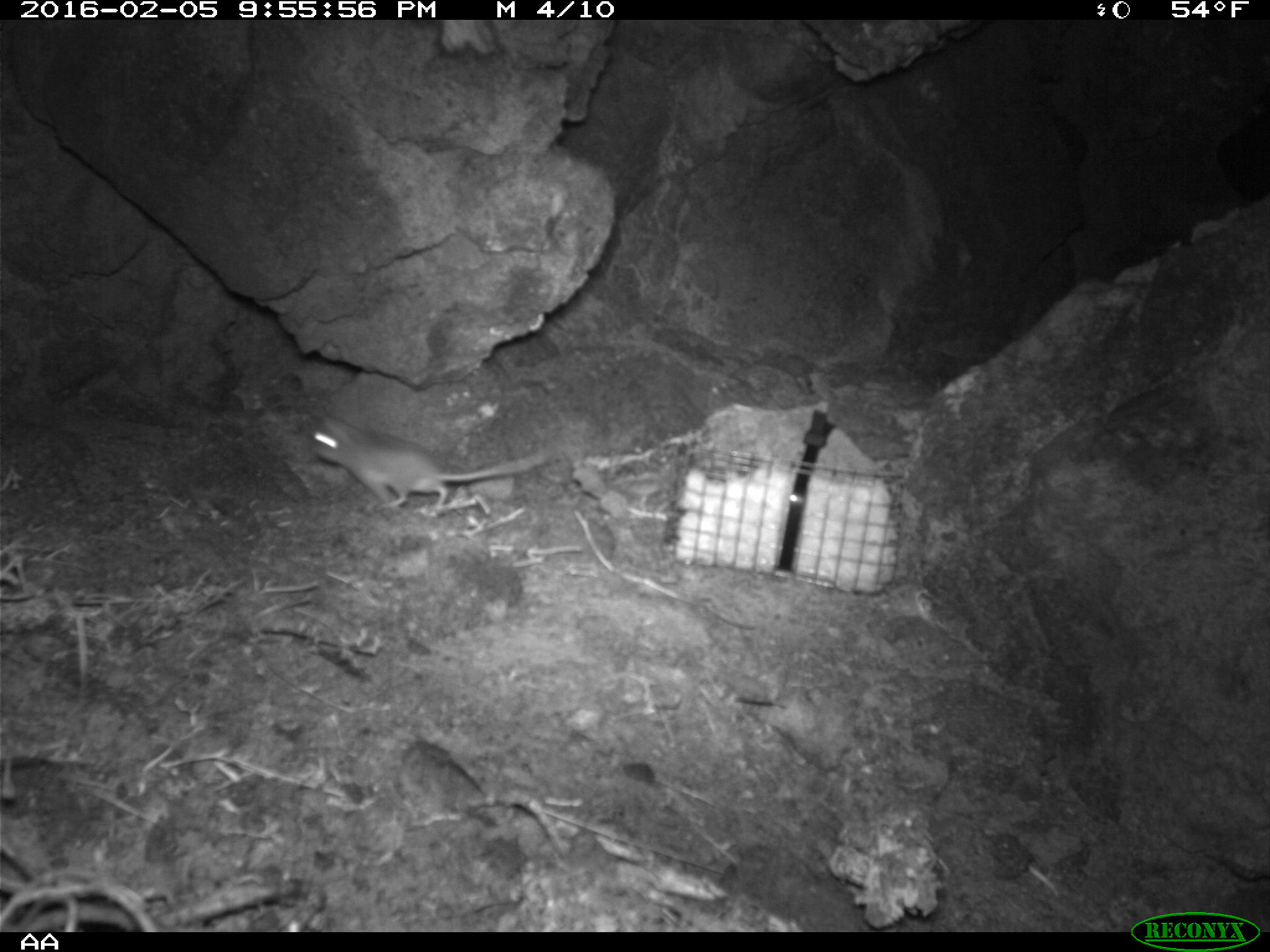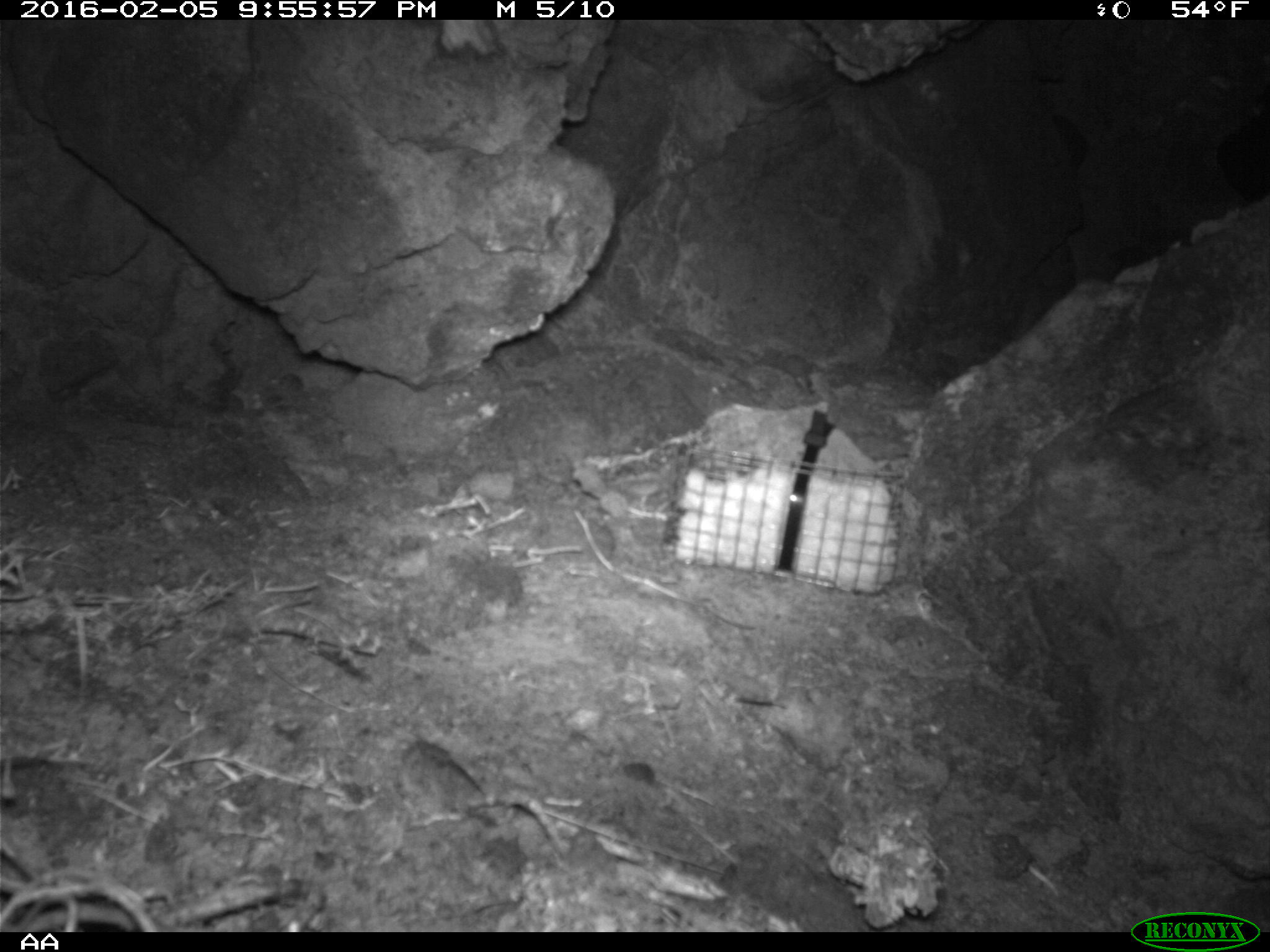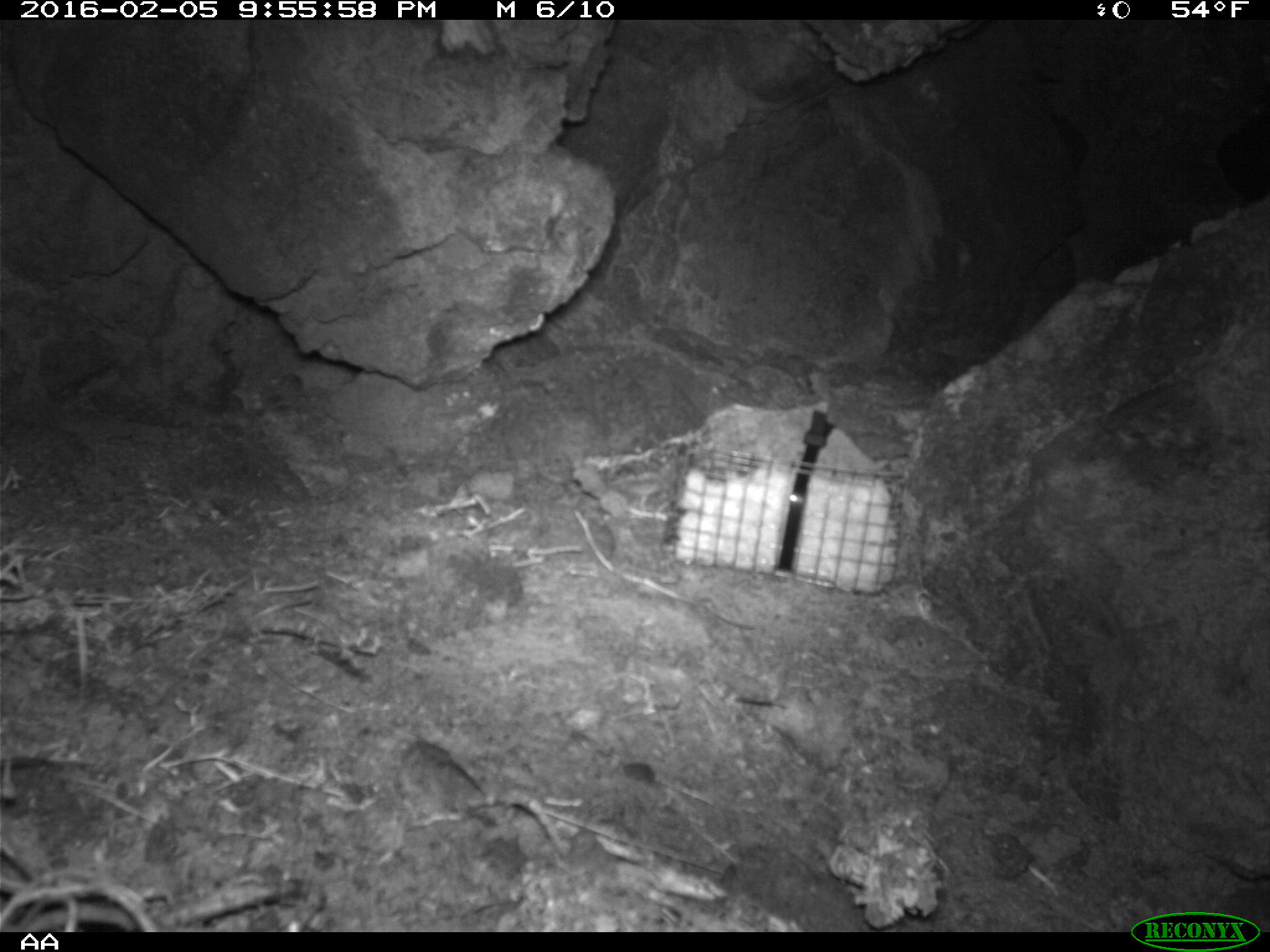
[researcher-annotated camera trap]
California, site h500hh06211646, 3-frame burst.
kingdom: Animalia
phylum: Chordata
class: Mammalia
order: Rodentia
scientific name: Rodentia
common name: rodent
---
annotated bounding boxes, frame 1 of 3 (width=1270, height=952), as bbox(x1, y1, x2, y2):
rodent: bbox(310, 411, 548, 516)